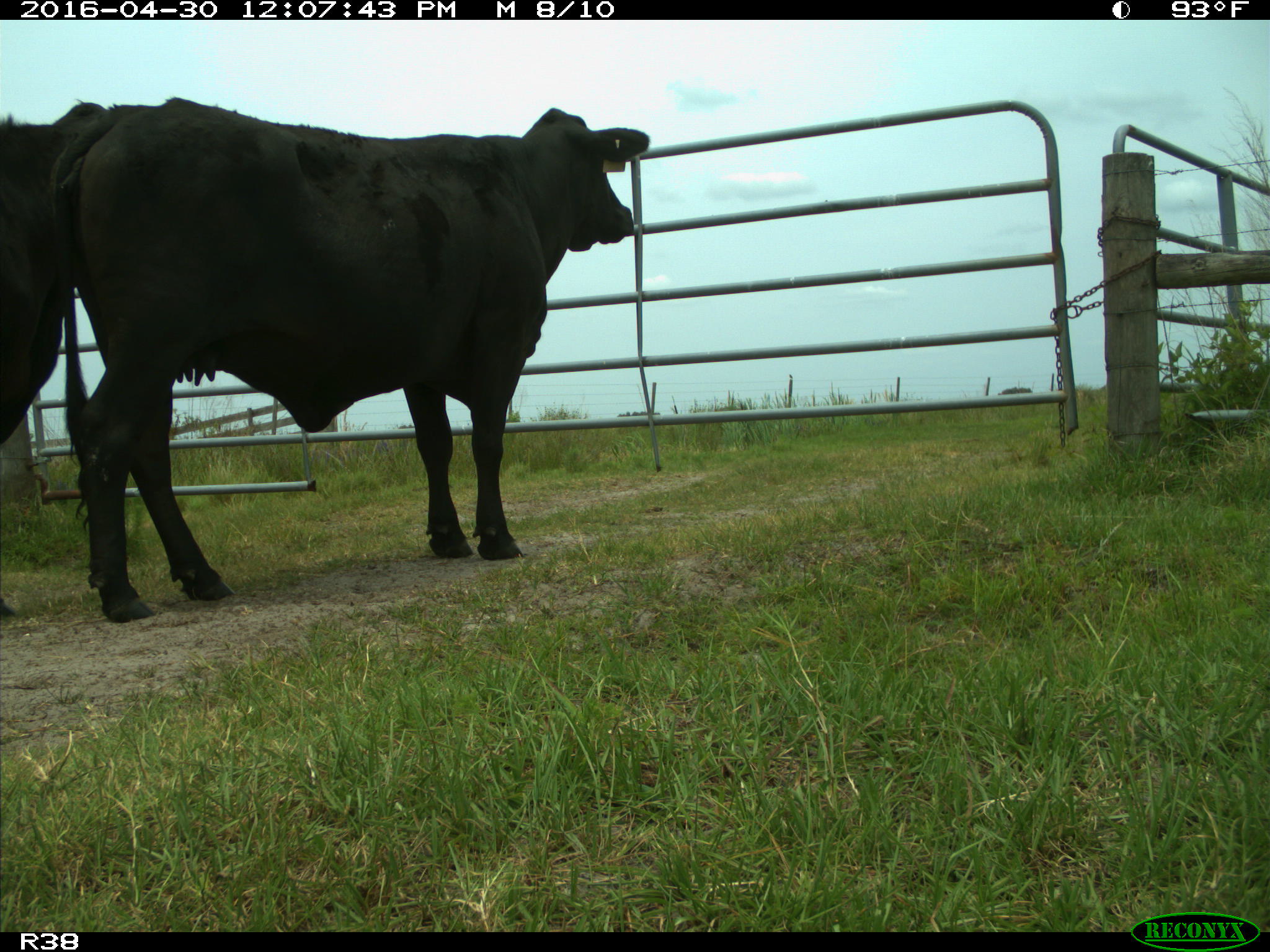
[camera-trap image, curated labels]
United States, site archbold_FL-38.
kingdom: Animalia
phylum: Chordata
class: Mammalia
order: Artiodactyla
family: Bovidae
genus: Bos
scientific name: Bos taurus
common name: domestic cow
Bos taurus (domestic cow).